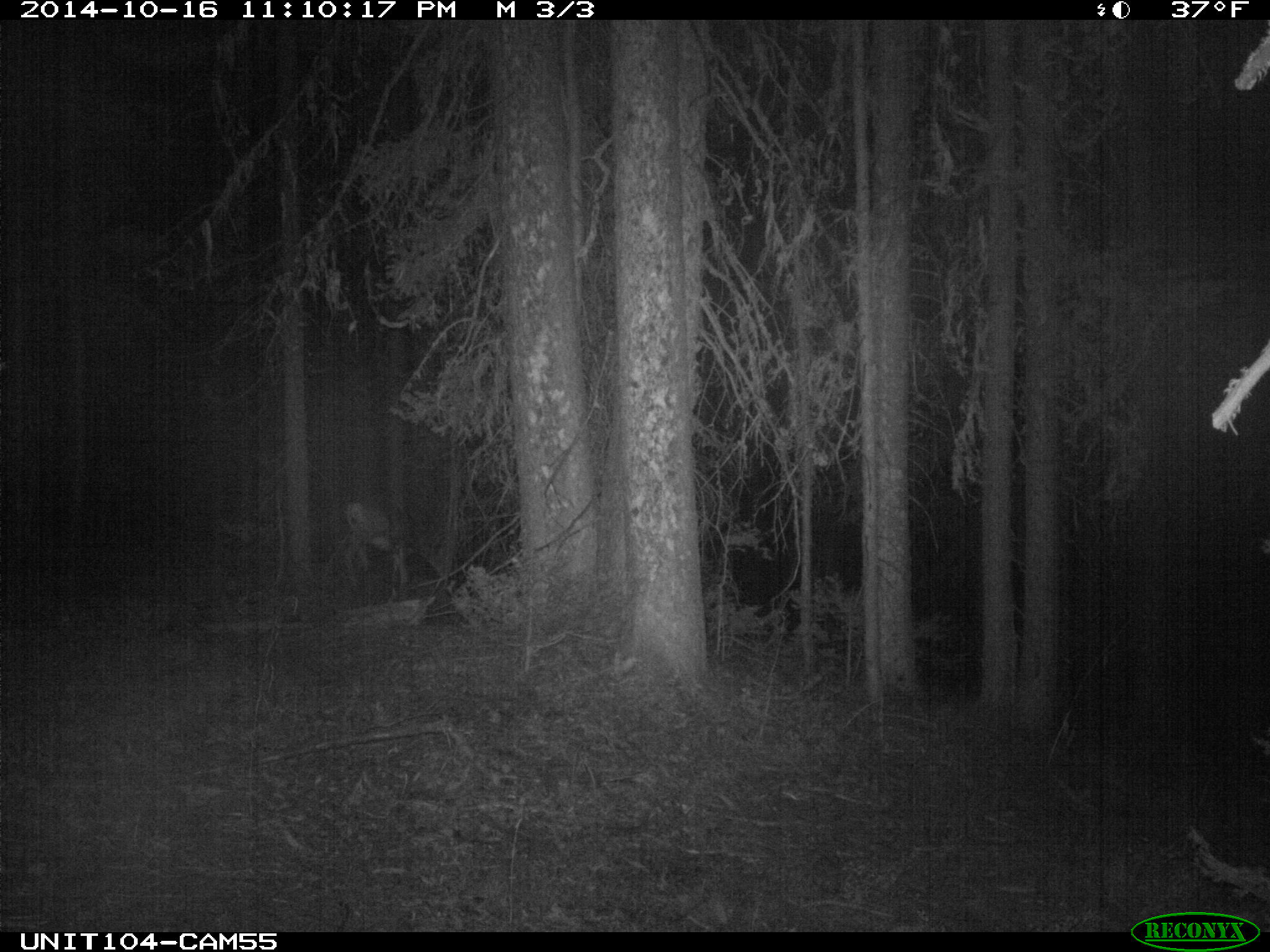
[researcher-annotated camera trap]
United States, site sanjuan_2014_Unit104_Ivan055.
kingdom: Animalia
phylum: Chordata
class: Mammalia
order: Artiodactyla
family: Cervidae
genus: Odocoileus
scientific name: Odocoileus hemionus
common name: mule deer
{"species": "Odocoileus hemionus (mule deer)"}